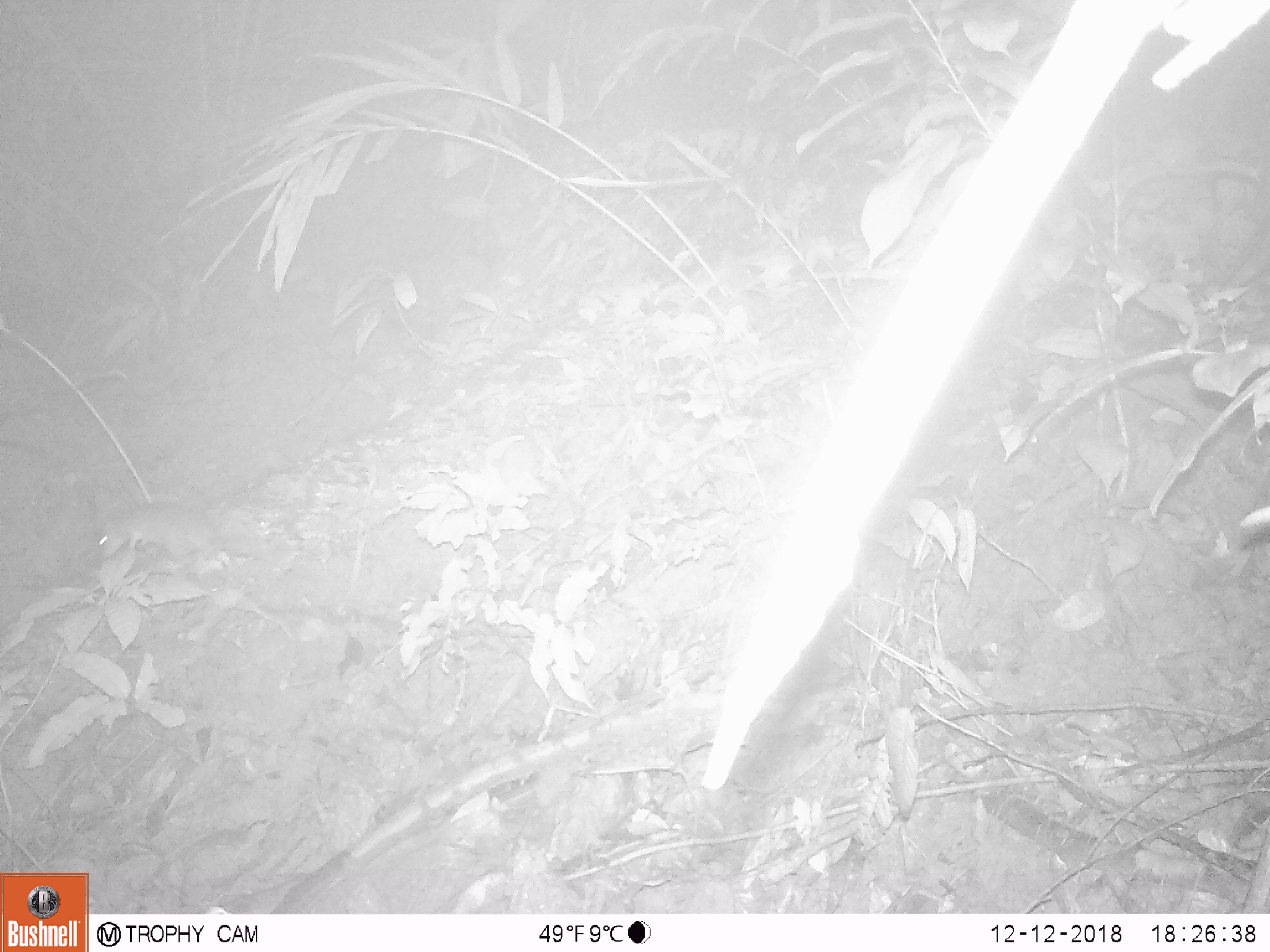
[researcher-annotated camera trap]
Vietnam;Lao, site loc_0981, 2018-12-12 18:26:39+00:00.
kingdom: Animalia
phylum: Chordata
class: Mammalia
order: Rodentia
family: Muridae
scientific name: Muridae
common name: old-world mice and rats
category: unidentified murid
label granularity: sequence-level